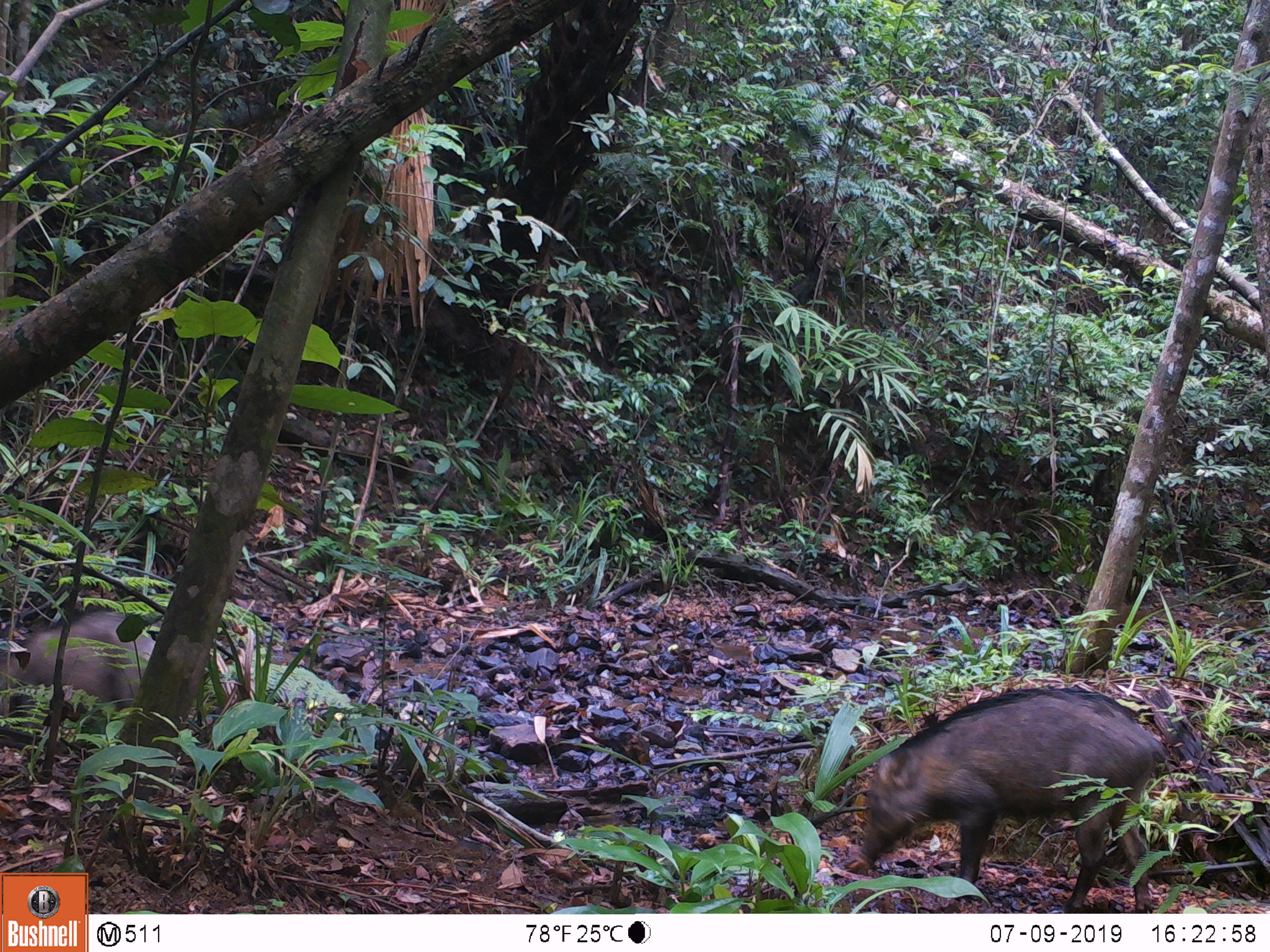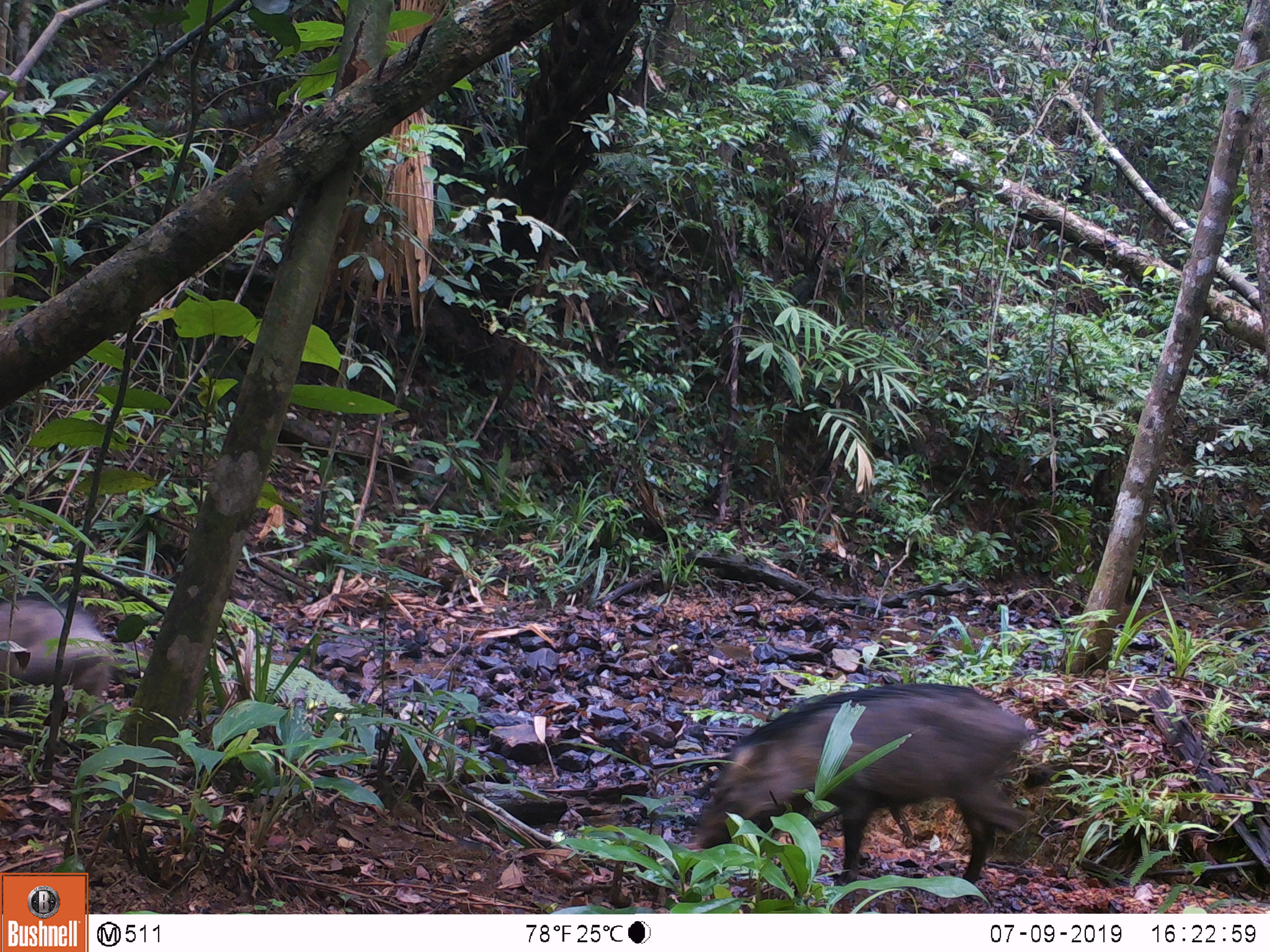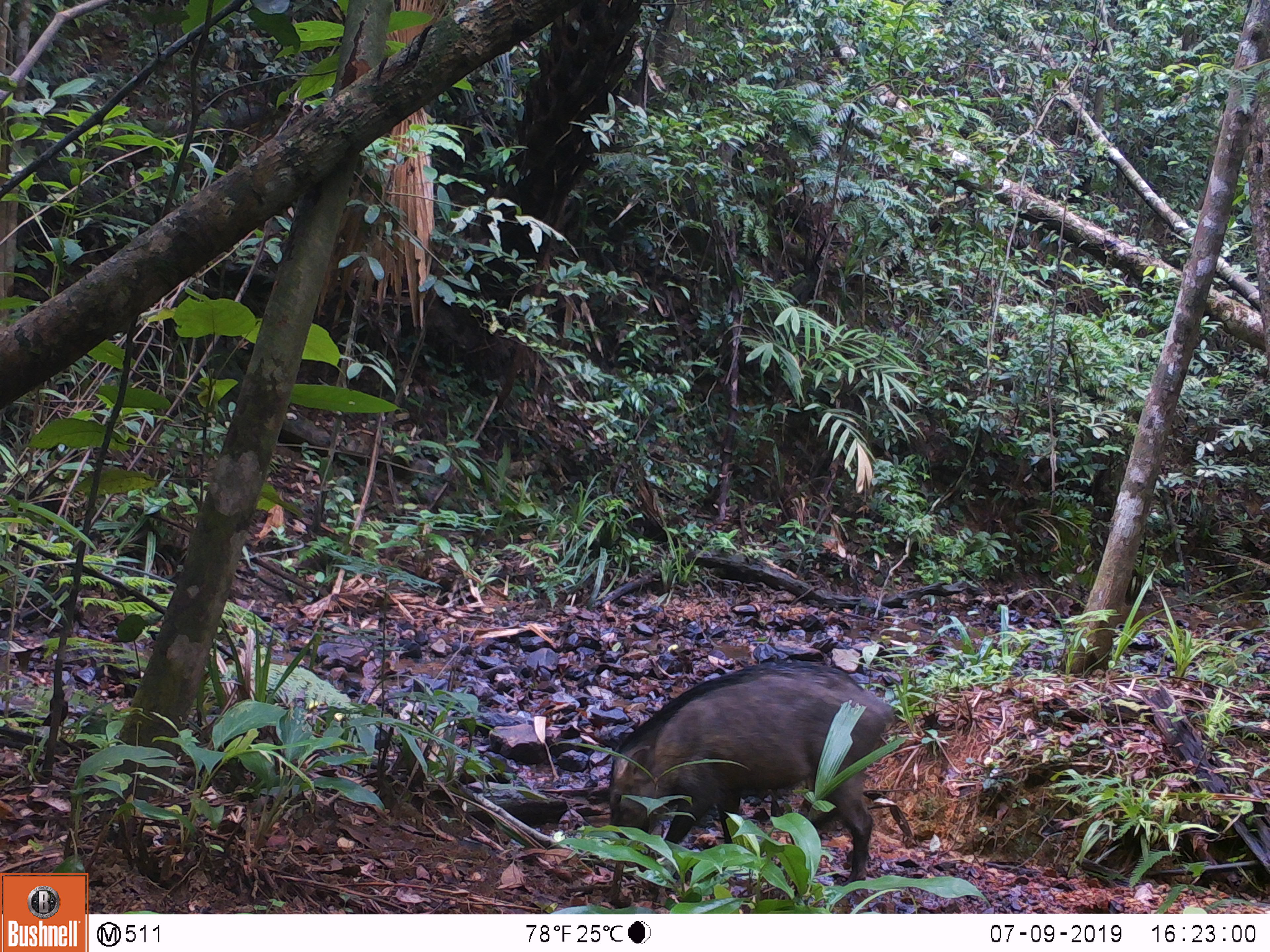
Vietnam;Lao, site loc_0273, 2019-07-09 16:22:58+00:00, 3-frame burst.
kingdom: Animalia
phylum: Chordata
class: Mammalia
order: Artiodactyla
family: Suidae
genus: Sus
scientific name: Sus scrofa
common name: eurasian wild pig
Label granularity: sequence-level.